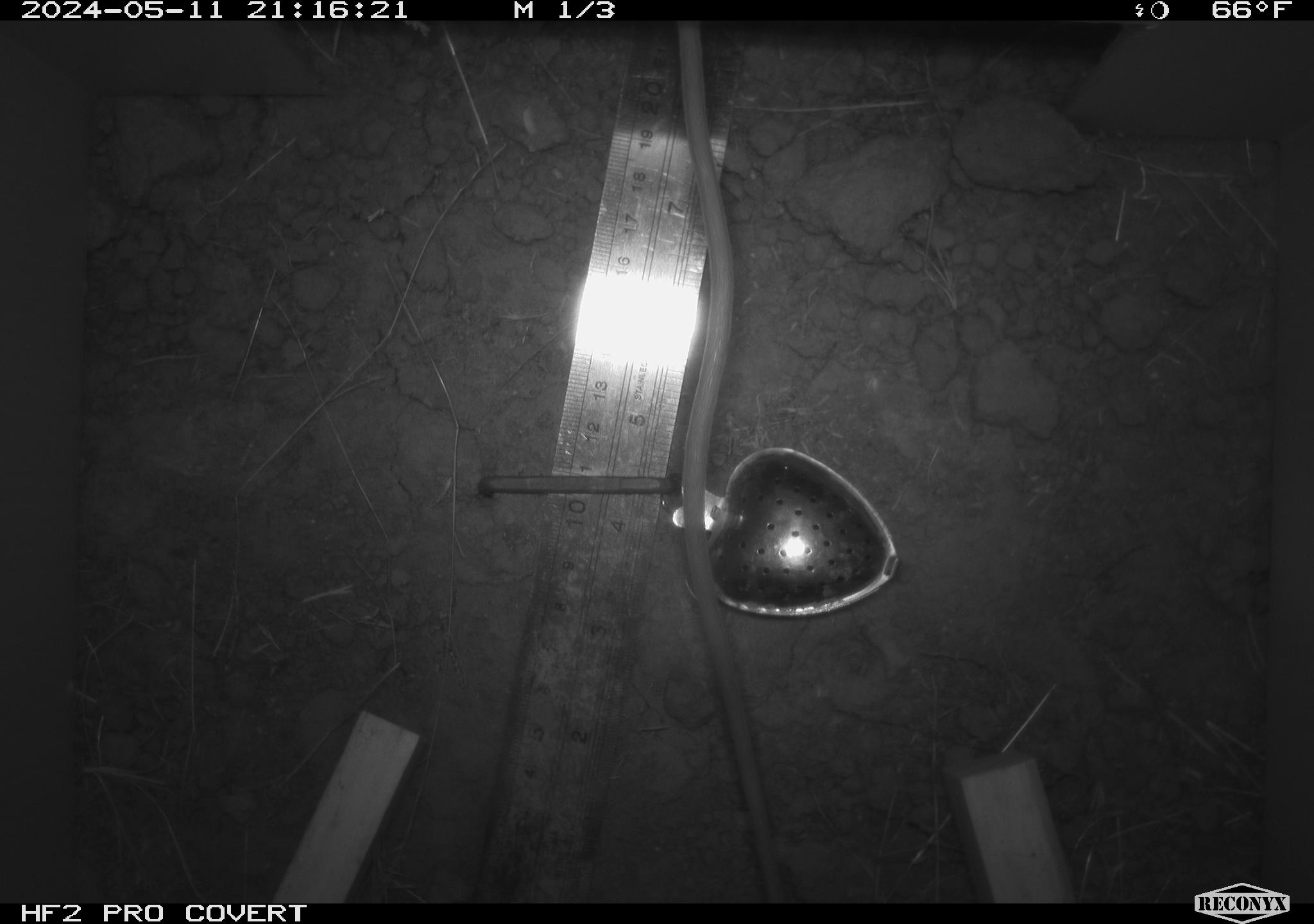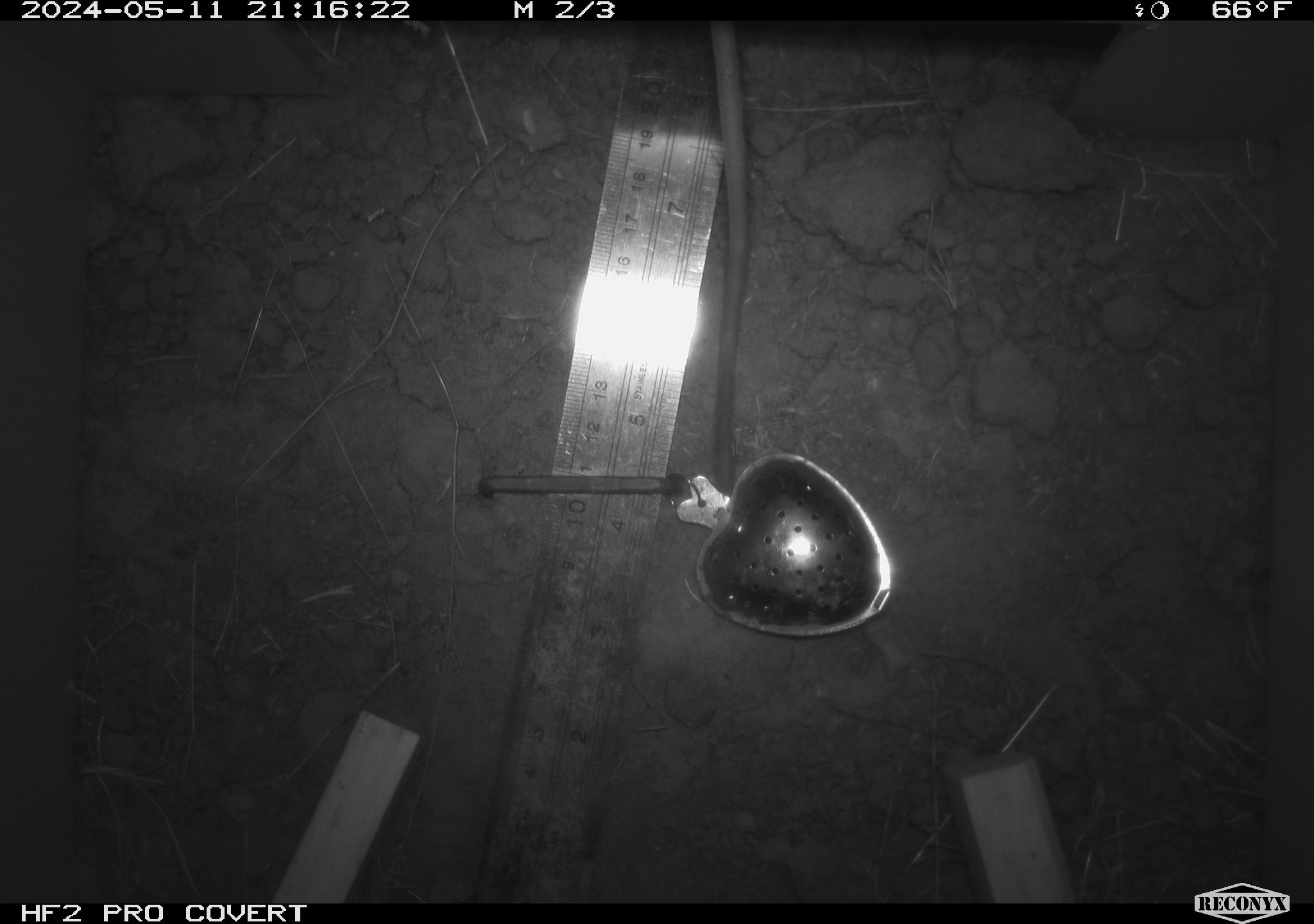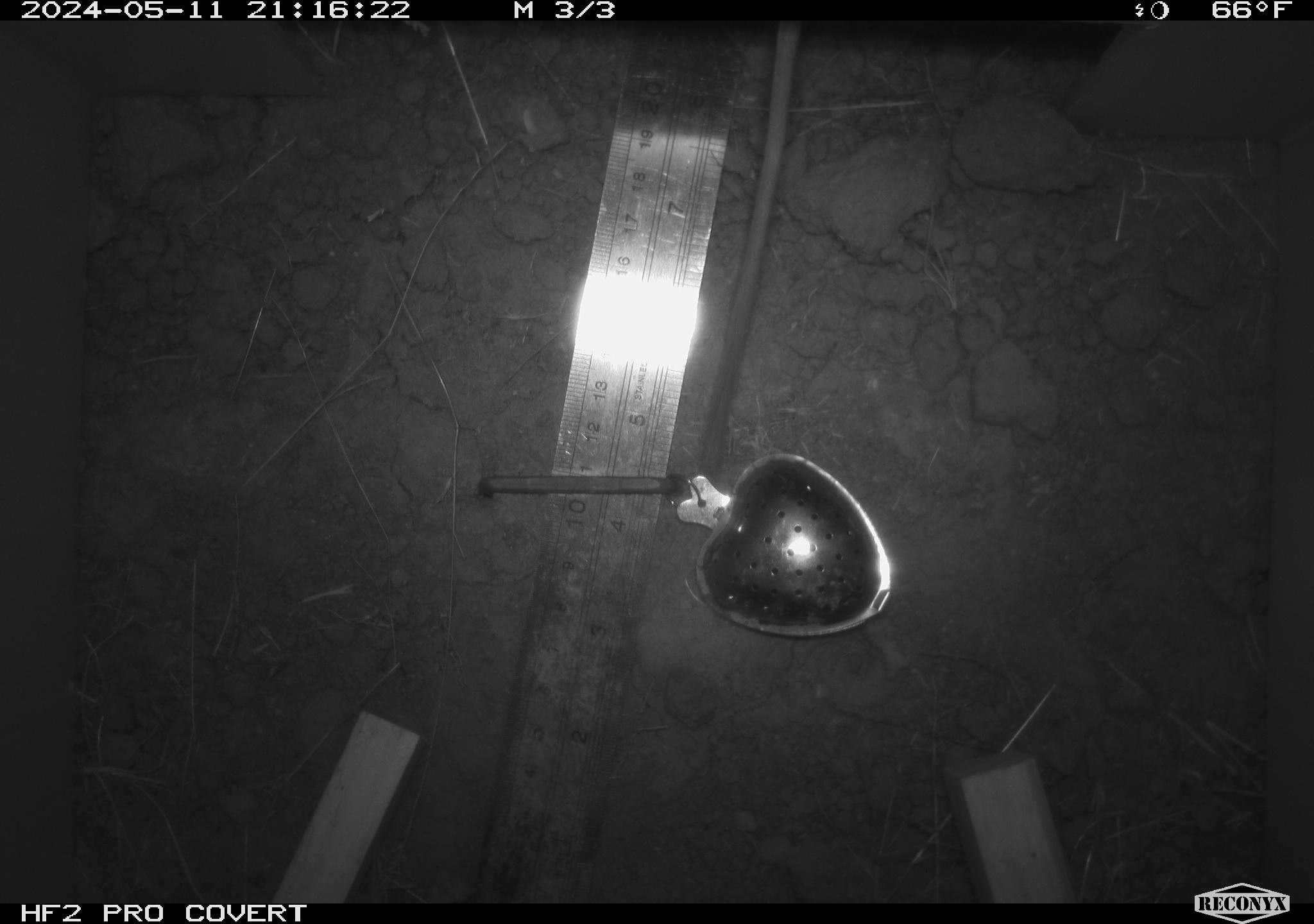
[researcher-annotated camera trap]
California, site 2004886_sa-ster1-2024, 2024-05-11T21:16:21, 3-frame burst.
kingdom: Animalia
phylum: Chordata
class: Mammalia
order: Rodentia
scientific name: Rodentia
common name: mouse species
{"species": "mouse species (Rodentia)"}